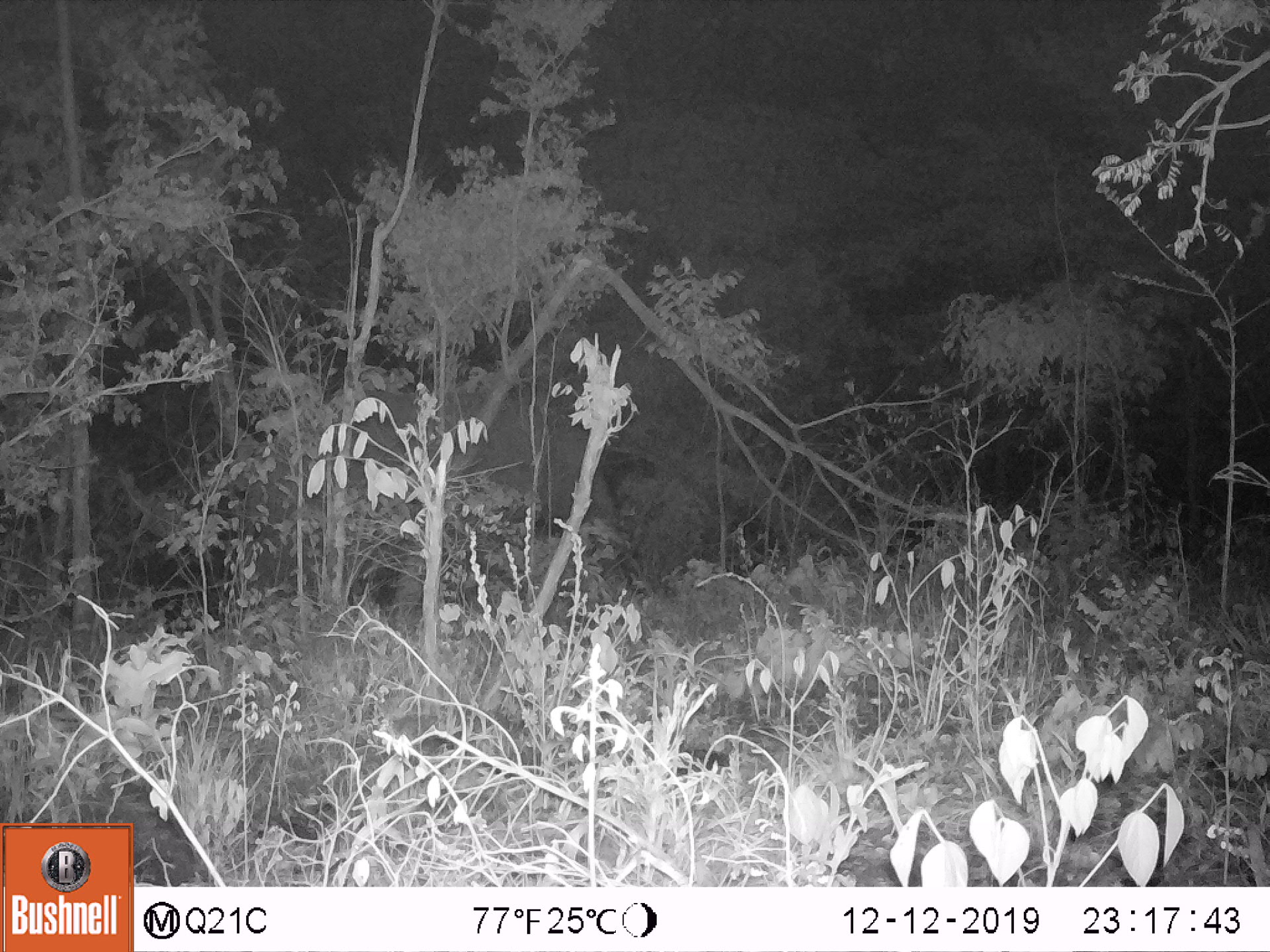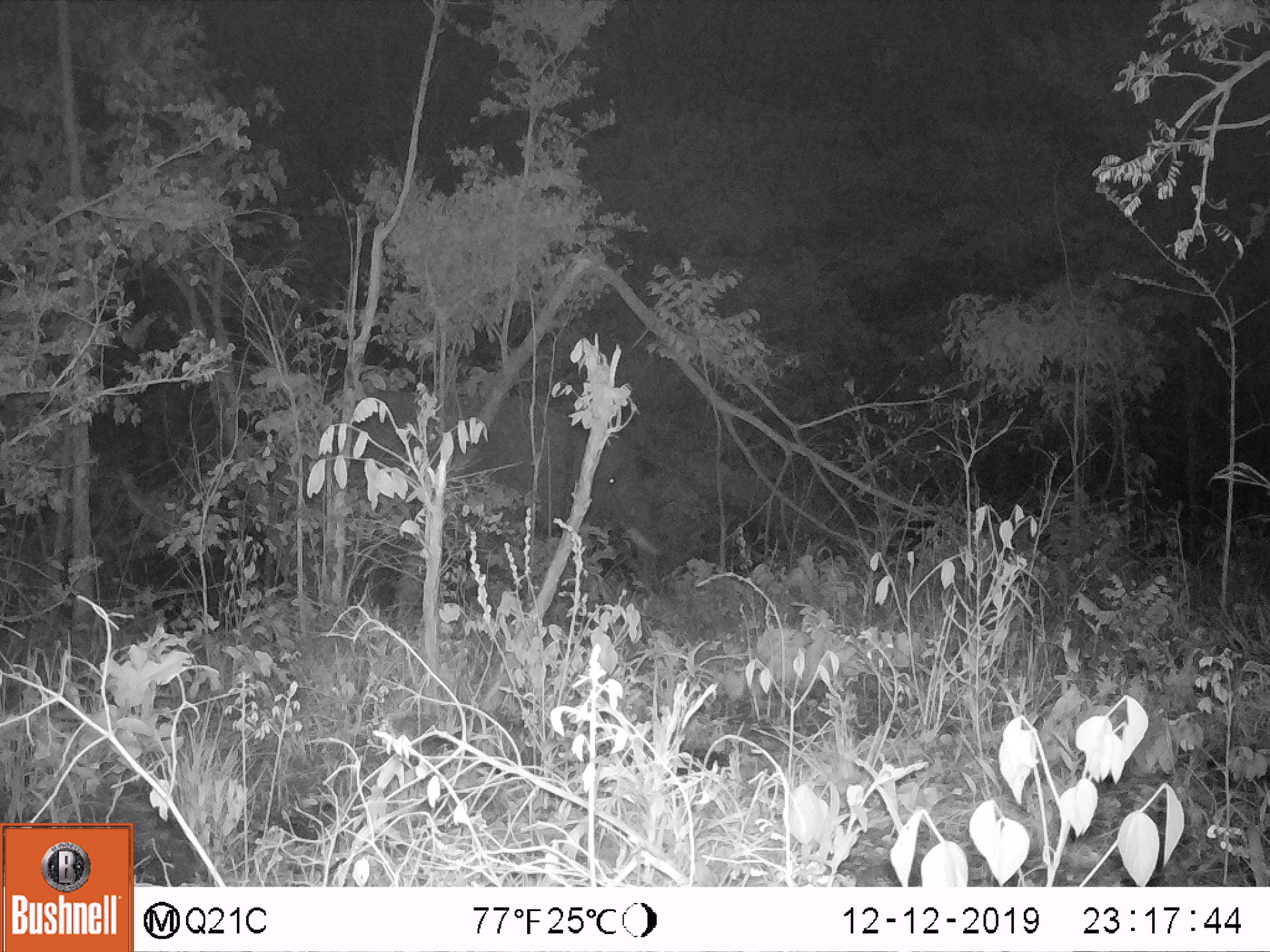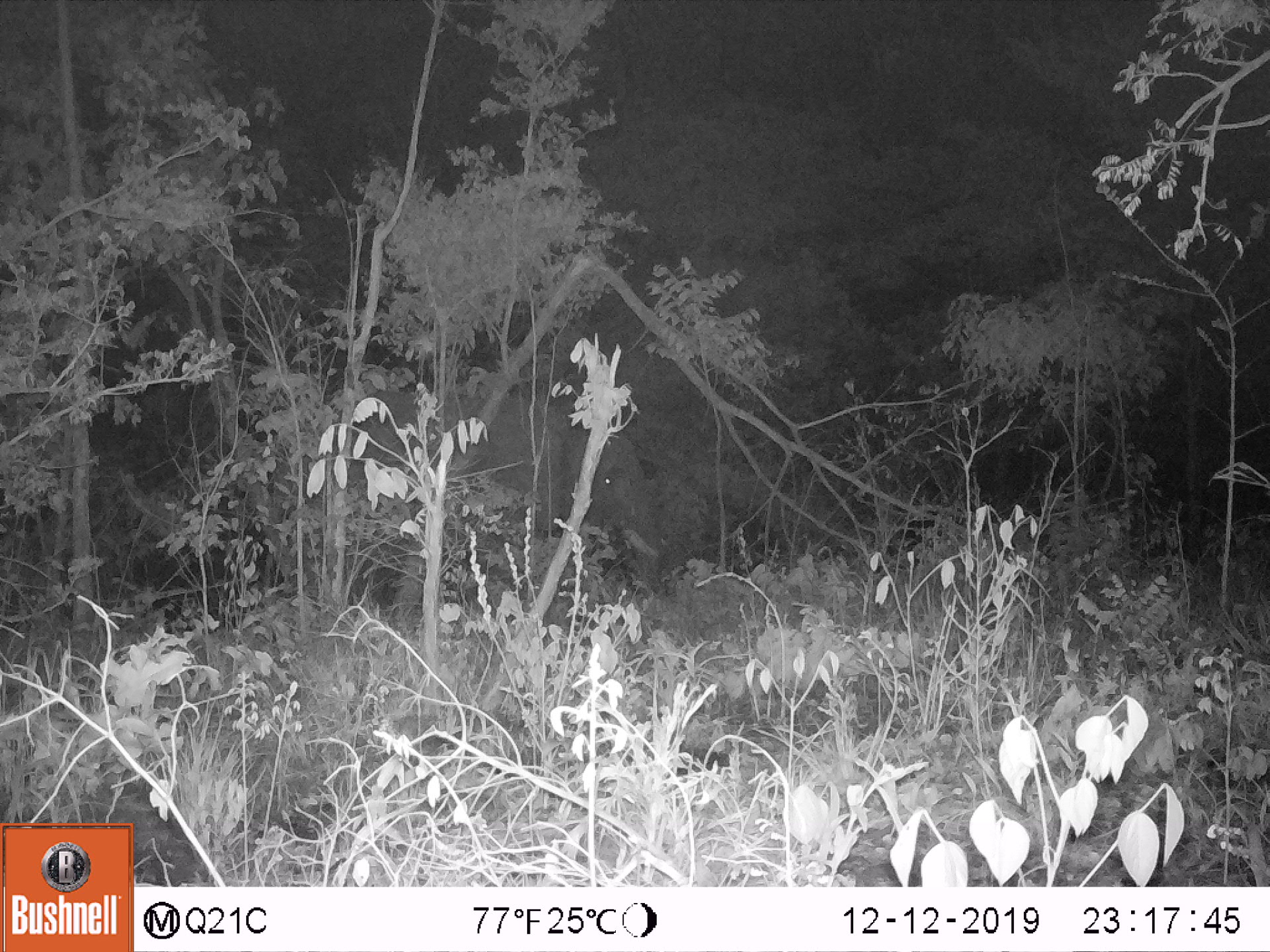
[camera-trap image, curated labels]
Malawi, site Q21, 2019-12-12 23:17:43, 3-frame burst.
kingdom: Animalia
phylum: Chordata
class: Mammalia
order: Proboscidea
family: Elephantidae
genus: Loxodonta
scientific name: Loxodonta africana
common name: african savanna elephant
African savanna elephant (Loxodonta africana), count 1.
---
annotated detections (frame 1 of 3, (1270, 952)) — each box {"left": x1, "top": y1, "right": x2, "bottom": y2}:
african savanna elephant: {"left": 208, "top": 347, "right": 643, "bottom": 622}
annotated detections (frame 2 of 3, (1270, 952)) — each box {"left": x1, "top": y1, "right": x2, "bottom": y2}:
african savanna elephant: {"left": 240, "top": 361, "right": 675, "bottom": 602}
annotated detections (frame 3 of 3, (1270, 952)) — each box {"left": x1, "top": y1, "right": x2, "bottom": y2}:
african savanna elephant: {"left": 277, "top": 367, "right": 673, "bottom": 603}